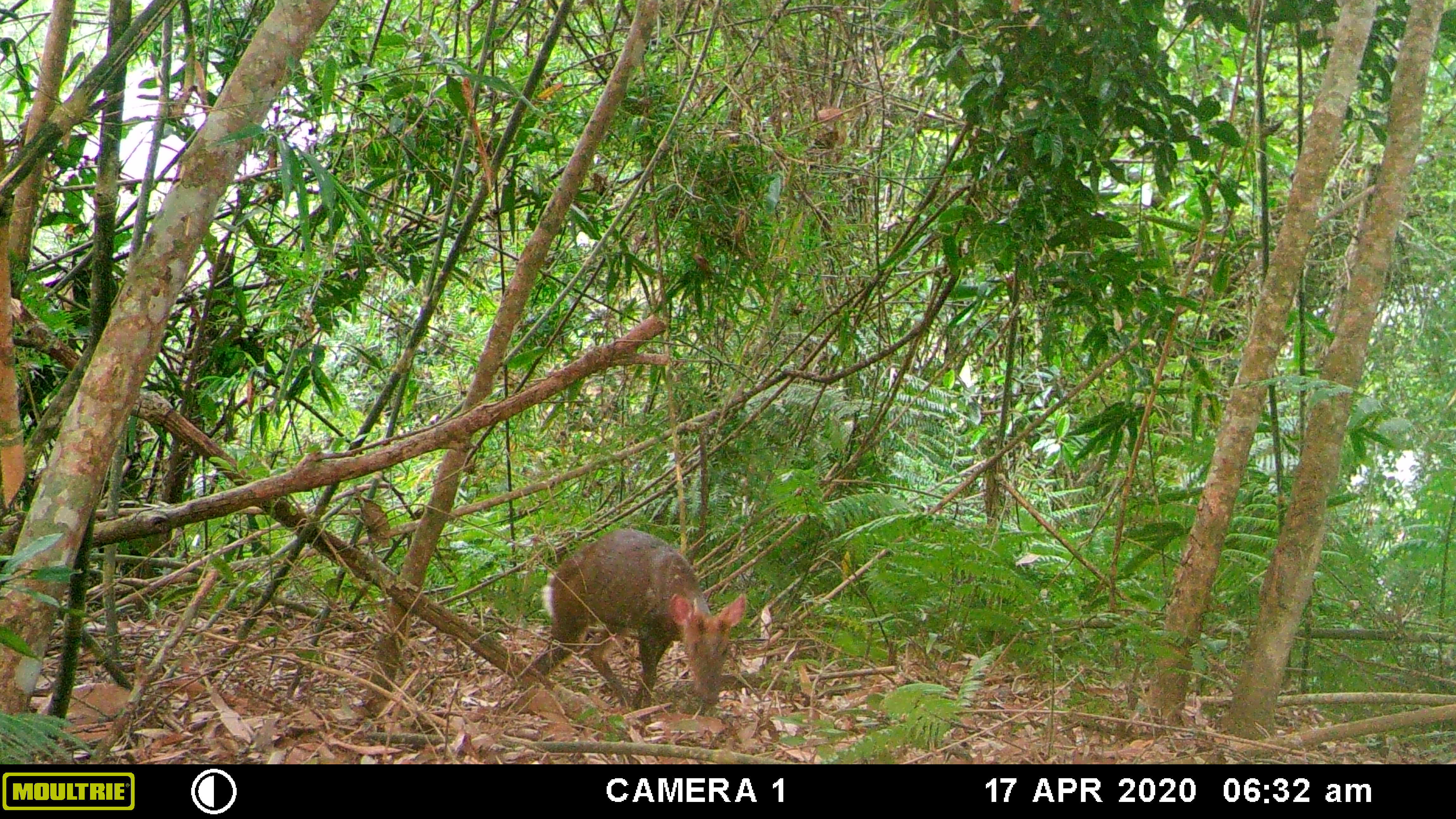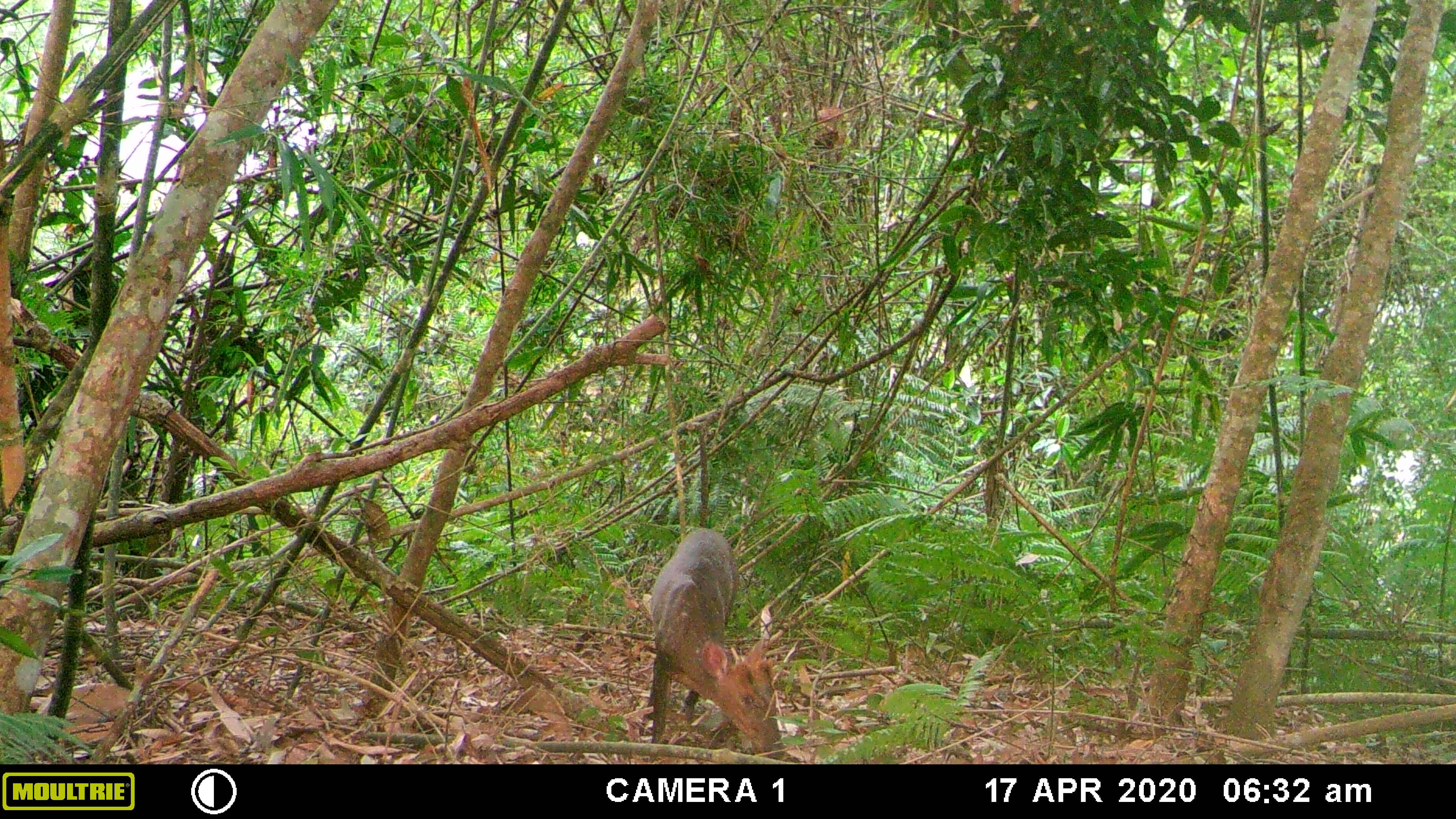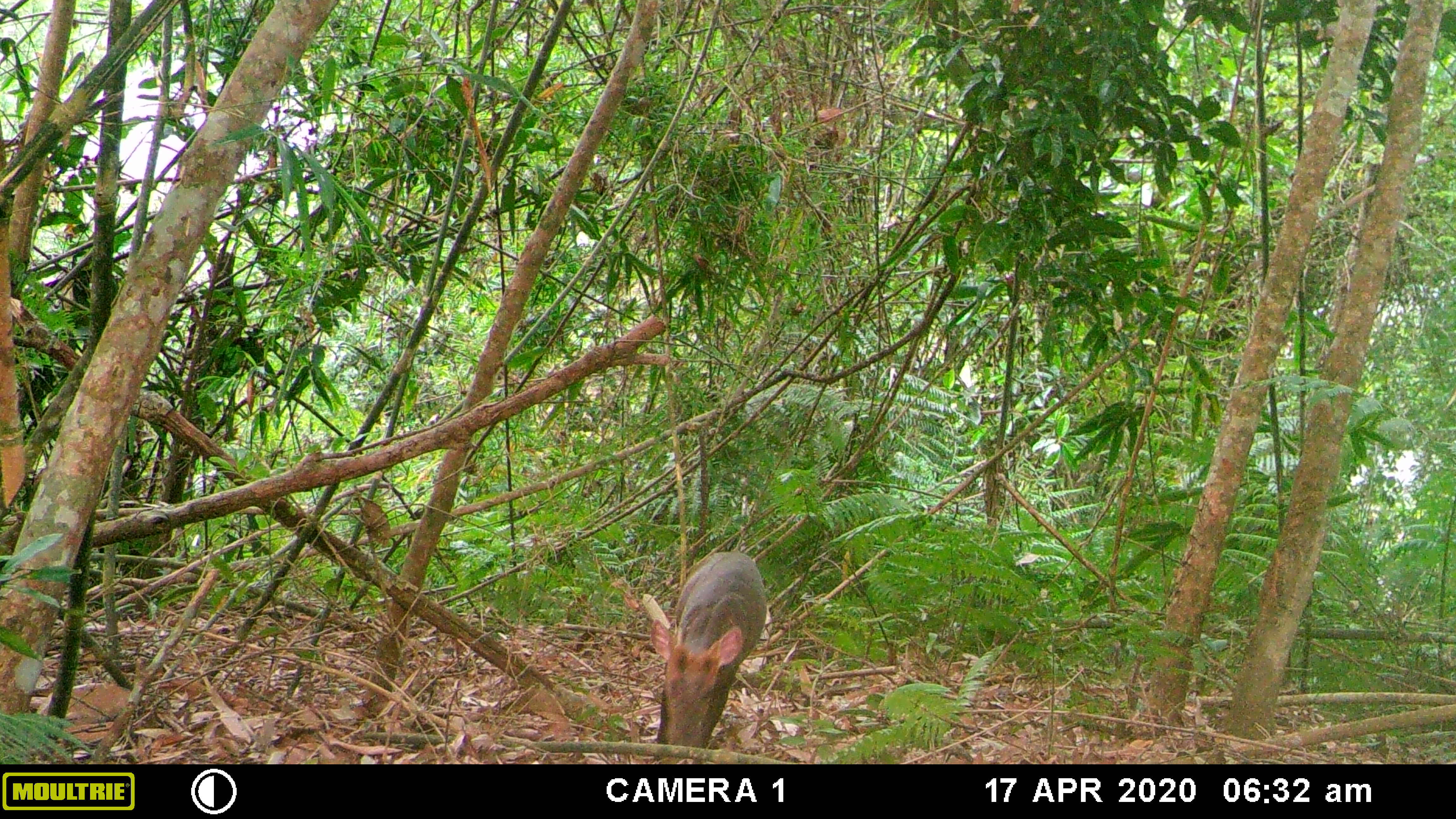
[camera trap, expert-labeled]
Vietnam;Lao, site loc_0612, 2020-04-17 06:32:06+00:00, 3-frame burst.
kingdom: Animalia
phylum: Chordata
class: Mammalia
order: Artiodactyla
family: Cervidae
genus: Muntiacus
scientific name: Muntiacus rooseveltorum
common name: roosevelt's muntjac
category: roosevelts muntjac group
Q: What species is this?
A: Roosevelts muntjac group (roosevelt's muntjac) (Muntiacus rooseveltorum).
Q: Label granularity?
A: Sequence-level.